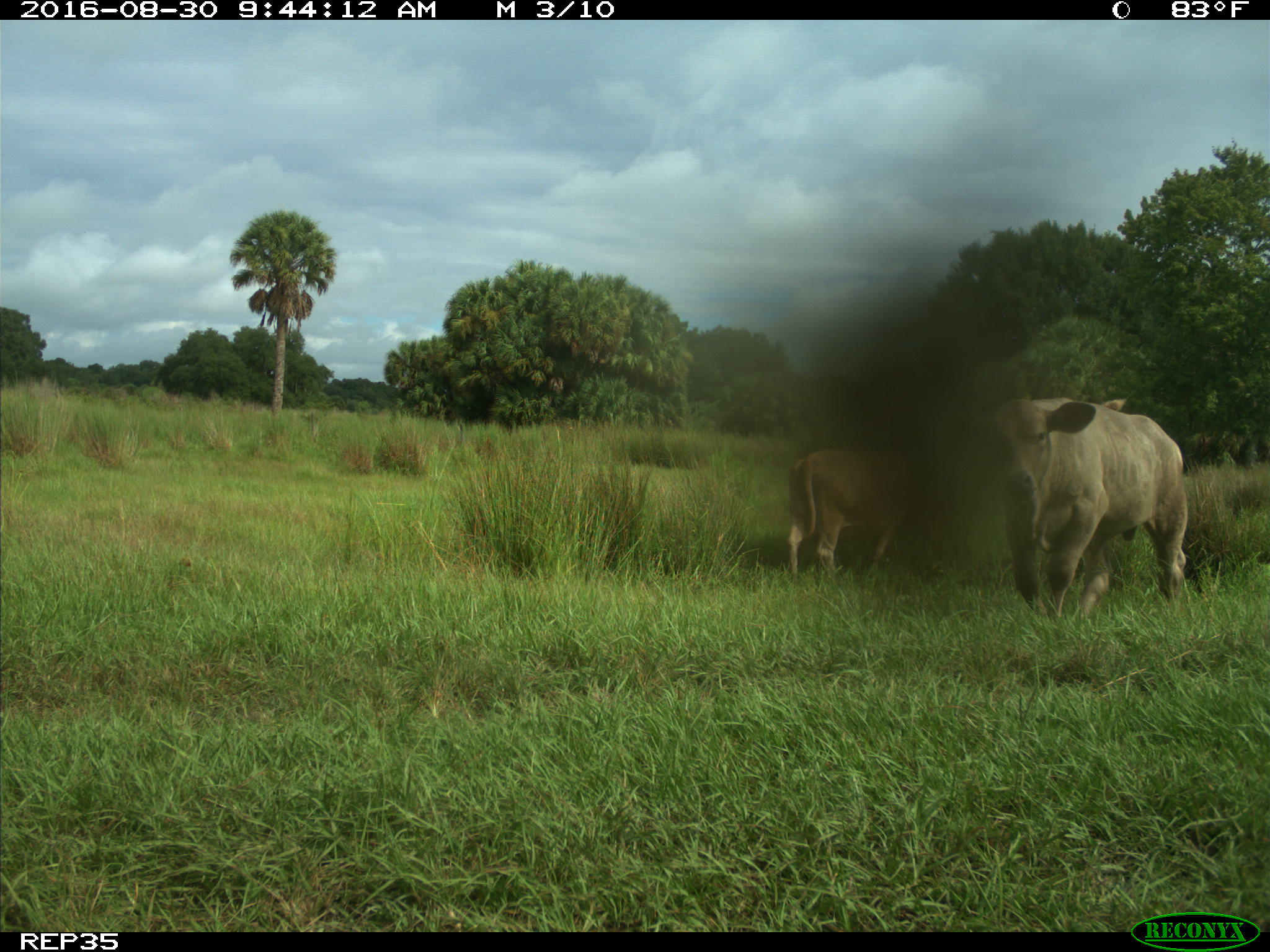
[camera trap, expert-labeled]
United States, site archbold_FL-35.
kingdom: Animalia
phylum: Chordata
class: Mammalia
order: Artiodactyla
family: Bovidae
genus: Bos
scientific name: Bos taurus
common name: domestic cow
Bos taurus (domestic cow).